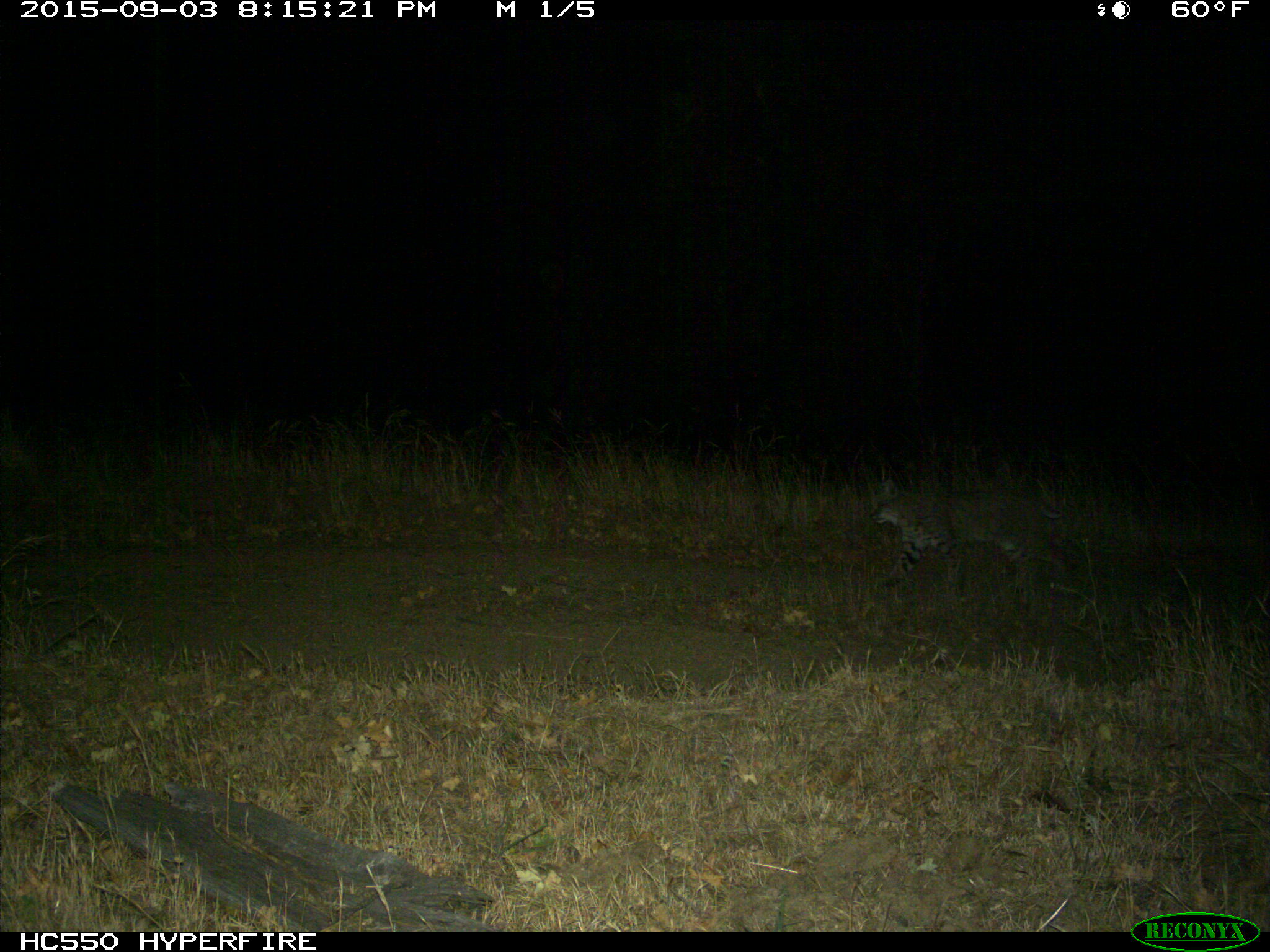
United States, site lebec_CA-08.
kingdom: Animalia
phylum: Chordata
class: Mammalia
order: Carnivora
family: Felidae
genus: Lynx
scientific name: Lynx rufus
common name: bobcat